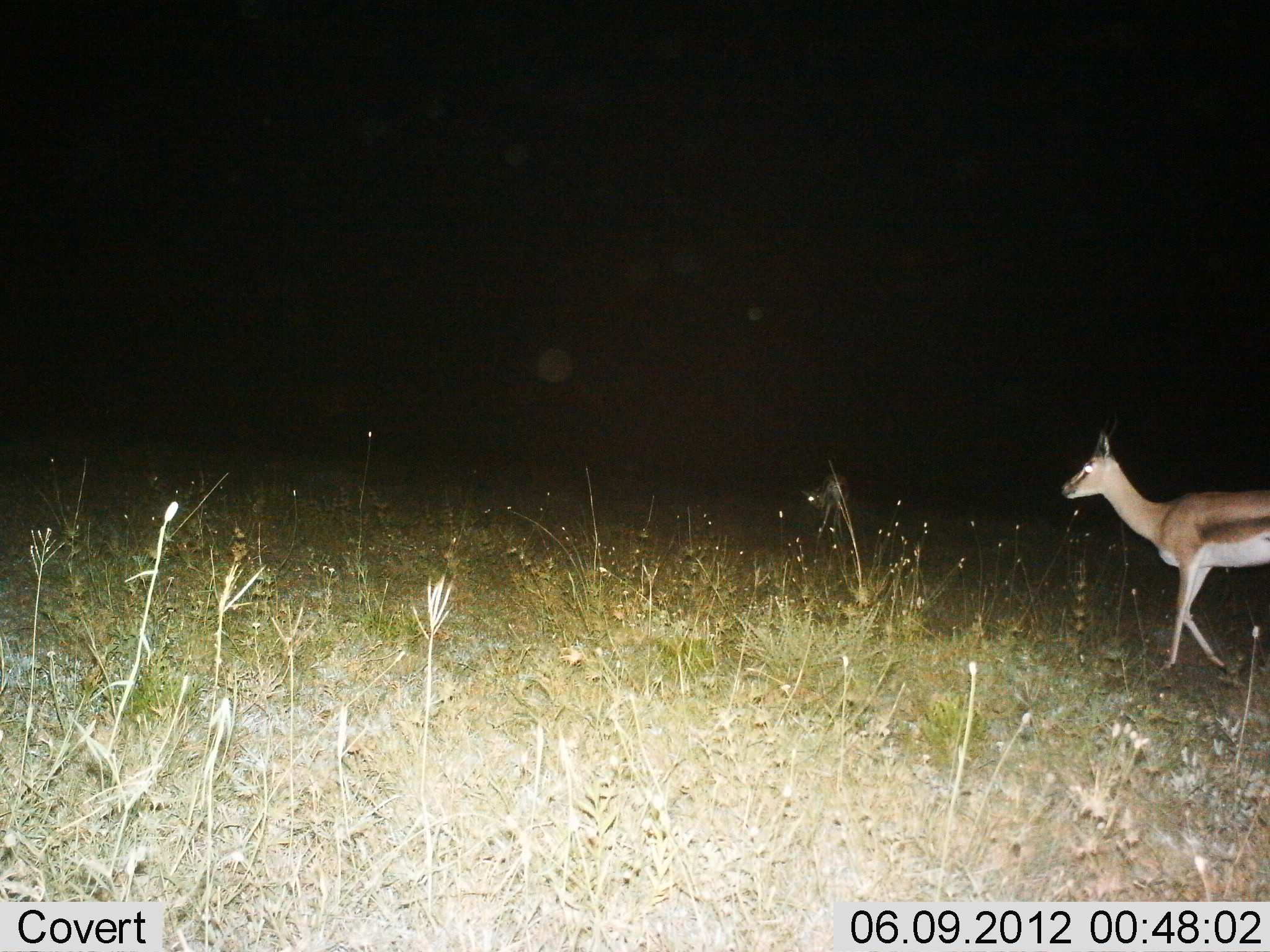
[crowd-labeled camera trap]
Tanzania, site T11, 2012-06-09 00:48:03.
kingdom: Animalia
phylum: Chordata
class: Mammalia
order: Artiodactyla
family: Bovidae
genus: Eudorcas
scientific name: Eudorcas thomsonii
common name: thomson's gazelle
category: gazellethomsons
Gazellethomsons (thomson's gazelle) (Eudorcas thomsonii), count 1. Behavior (volunteer vote fractions): standing 10%, resting 0%, moving 90%, interacting 0%. Young present (vote fraction): 0%. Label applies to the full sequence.